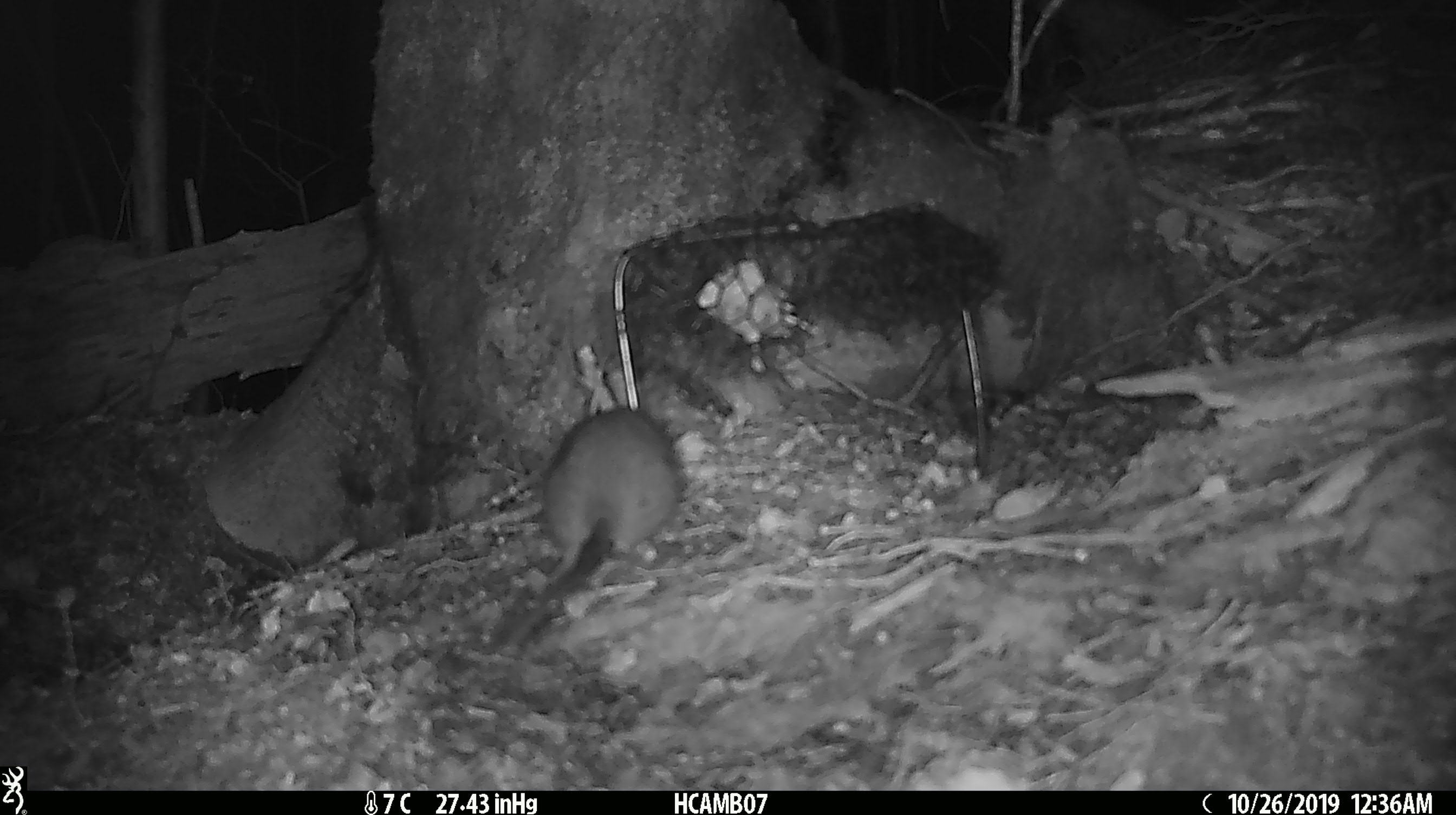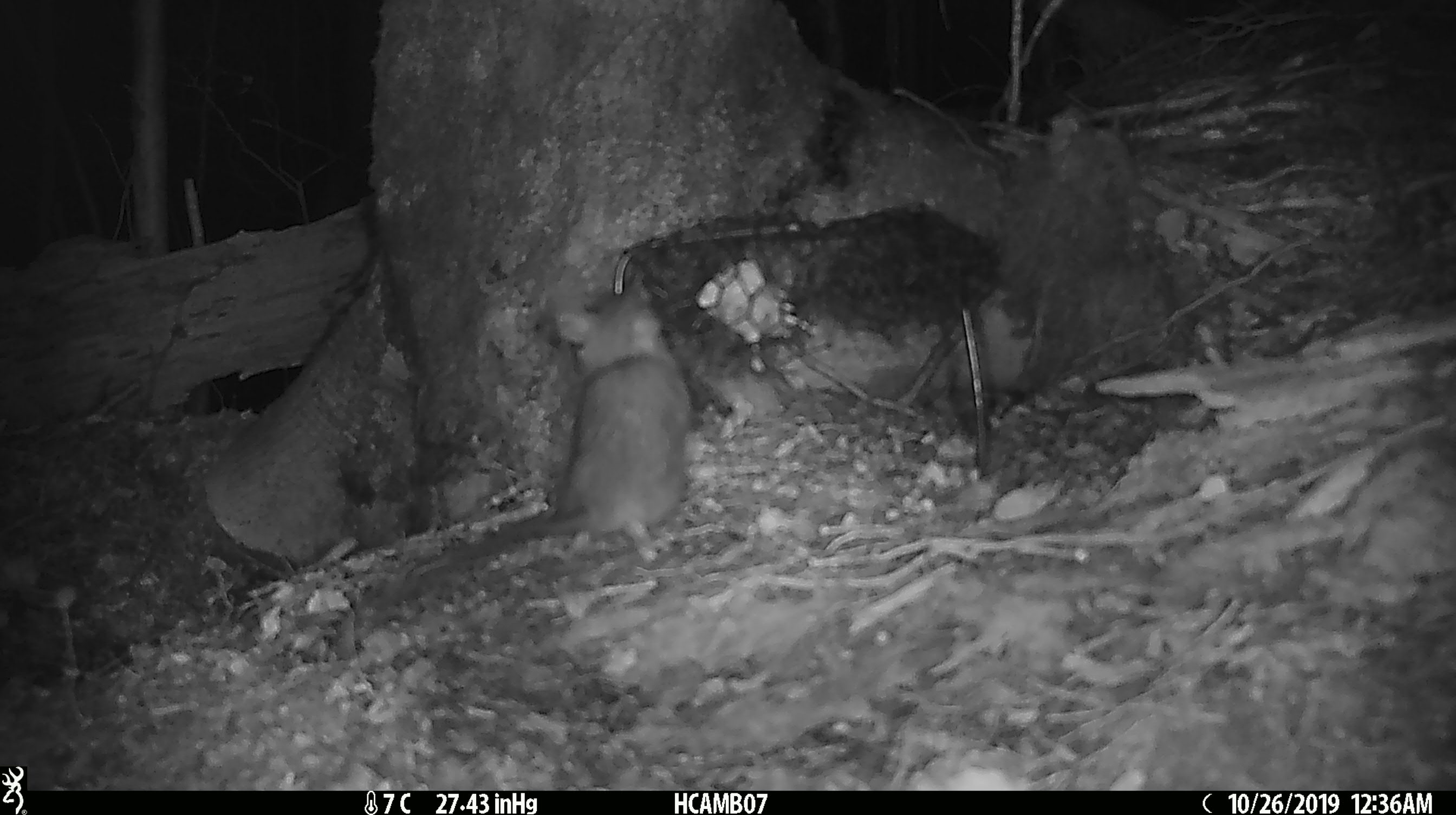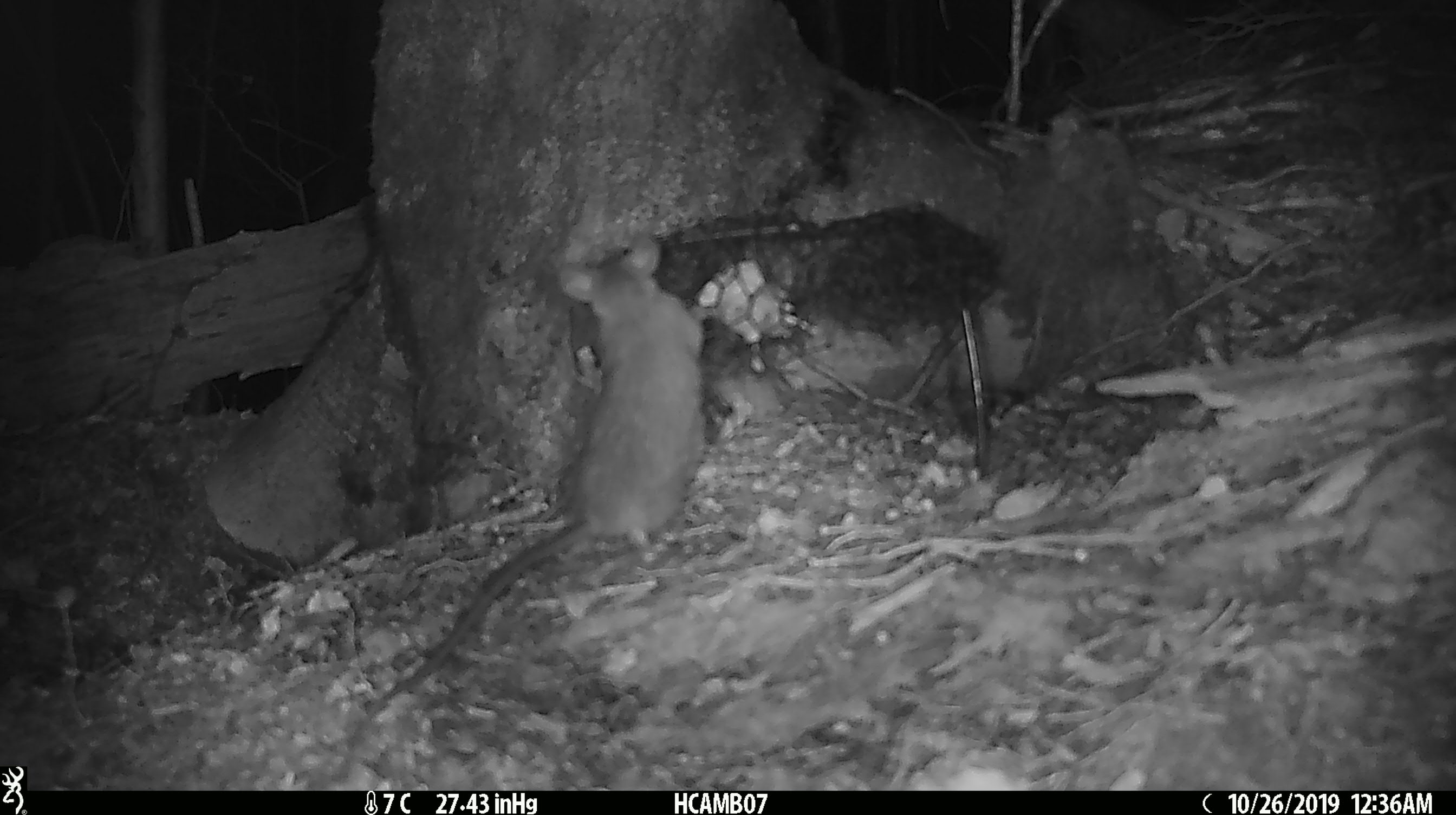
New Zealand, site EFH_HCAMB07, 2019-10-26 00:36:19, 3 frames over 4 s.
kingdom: Animalia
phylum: Chordata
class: Mammalia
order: Rodentia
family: Muridae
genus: Rattus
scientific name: Rattus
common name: rat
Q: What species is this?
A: Rat (Rattus).